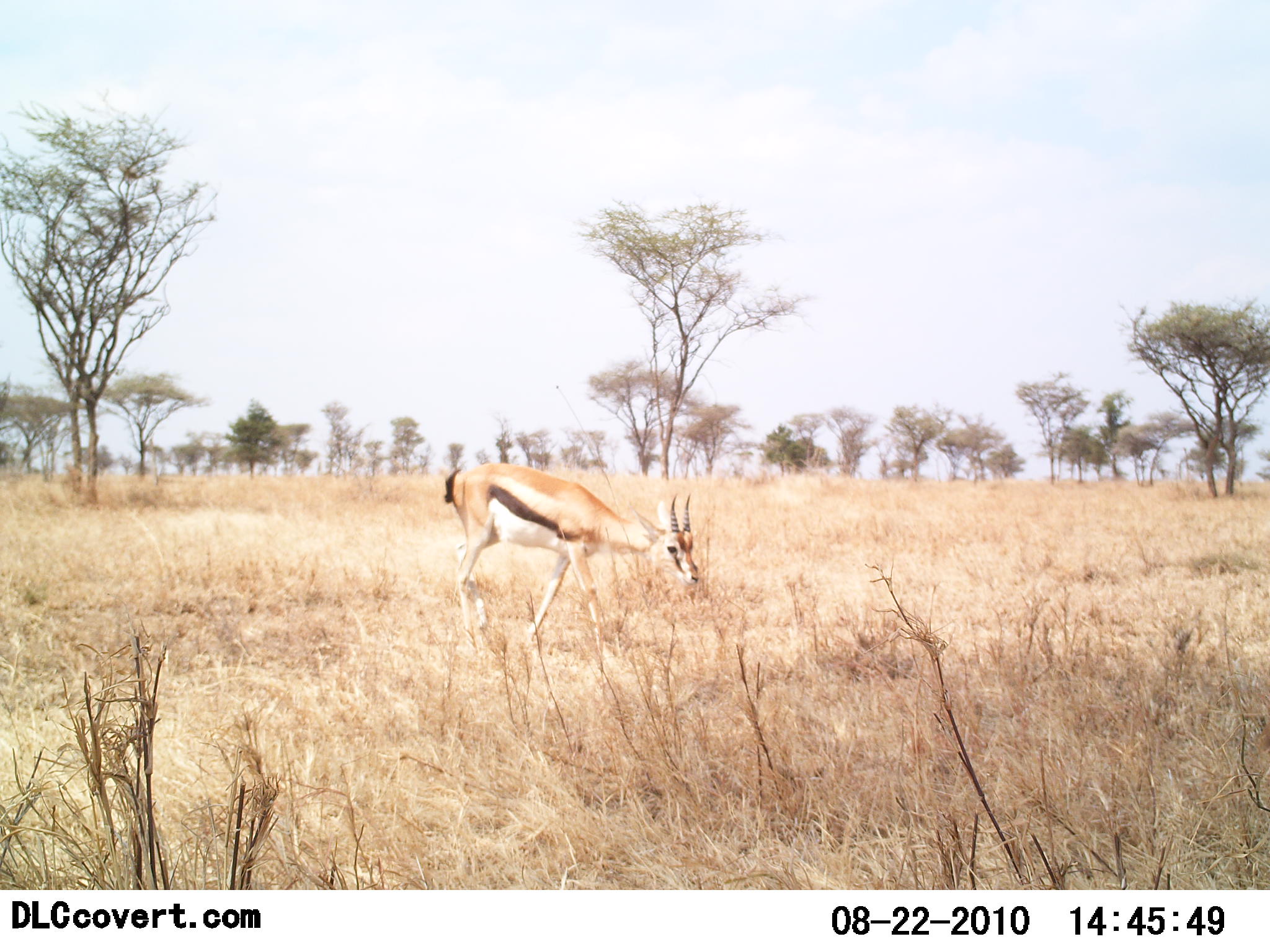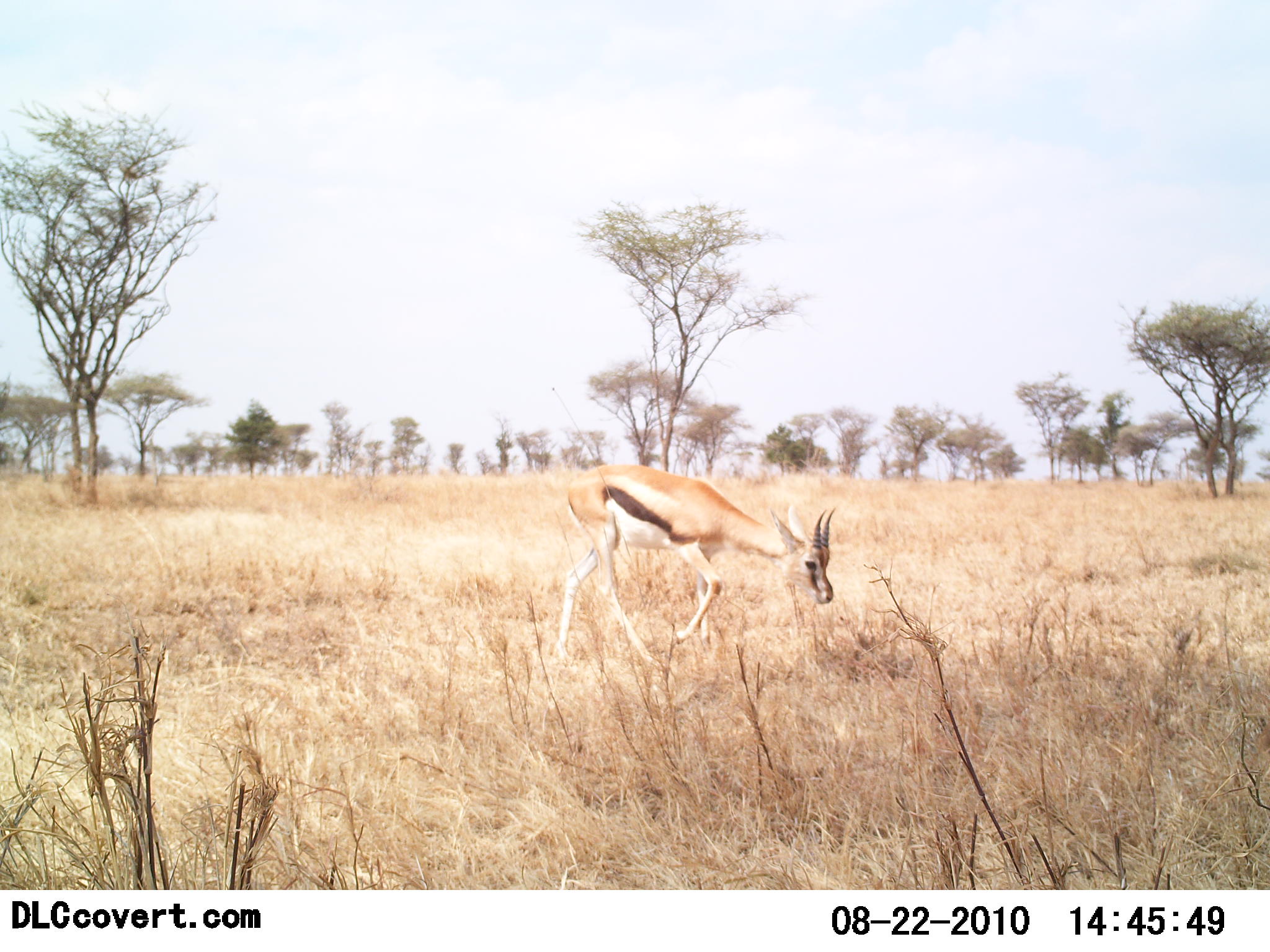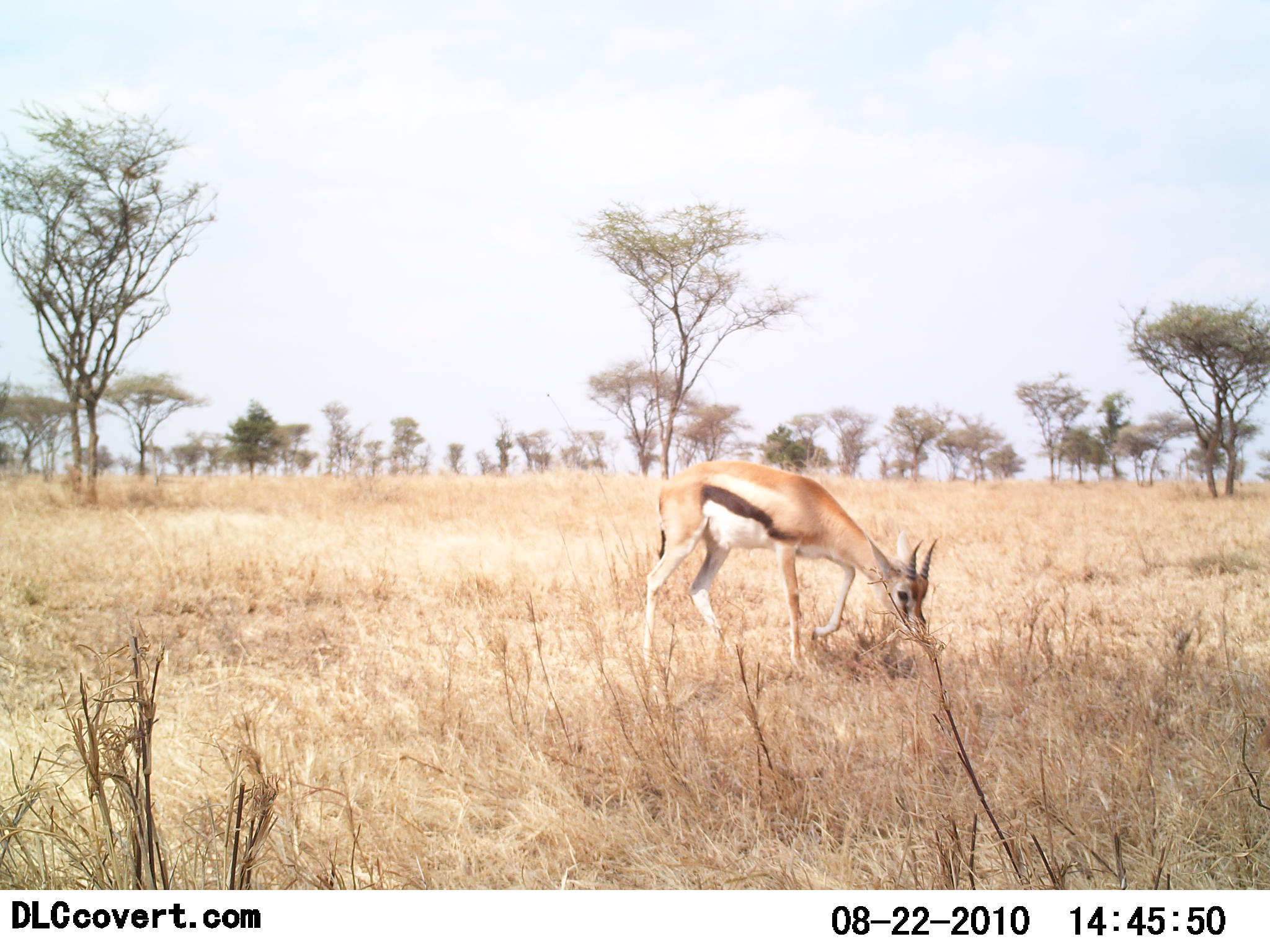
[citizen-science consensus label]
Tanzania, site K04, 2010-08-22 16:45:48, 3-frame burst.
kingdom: Animalia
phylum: Chordata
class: Mammalia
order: Artiodactyla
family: Bovidae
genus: Eudorcas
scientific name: Eudorcas thomsonii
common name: thomson's gazelle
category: gazellethomsons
Gazellethomsons (thomson's gazelle) (Eudorcas thomsonii), count 1. Behavior (volunteer vote fractions): standing 11%, resting 0%, moving 78%, interacting 0%. Young present (vote fraction): 0%. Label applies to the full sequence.